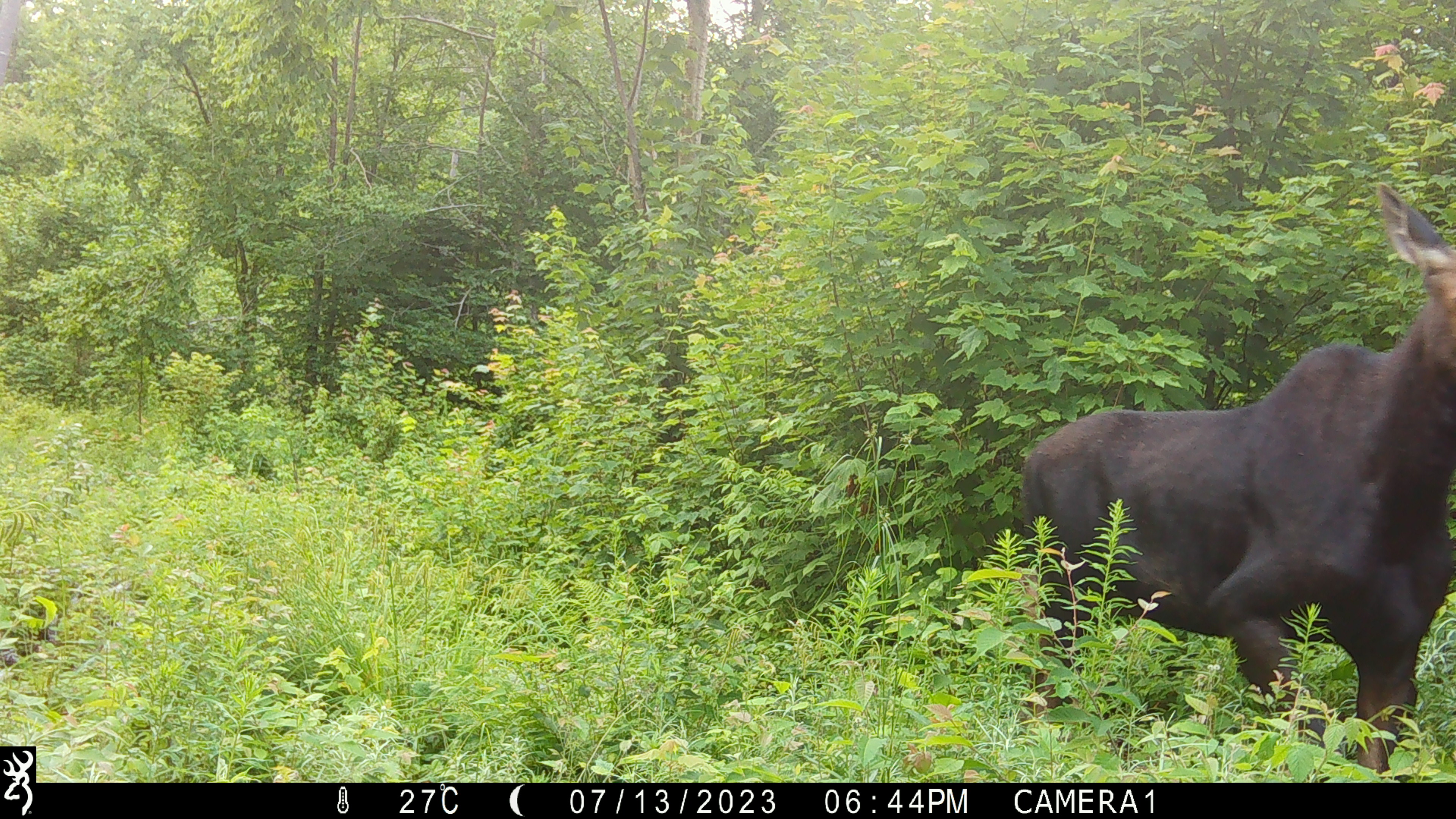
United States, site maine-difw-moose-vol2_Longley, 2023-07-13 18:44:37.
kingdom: Animalia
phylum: Chordata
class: Mammalia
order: Artiodactyla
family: Cervidae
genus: Alces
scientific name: Alces alces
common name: moose